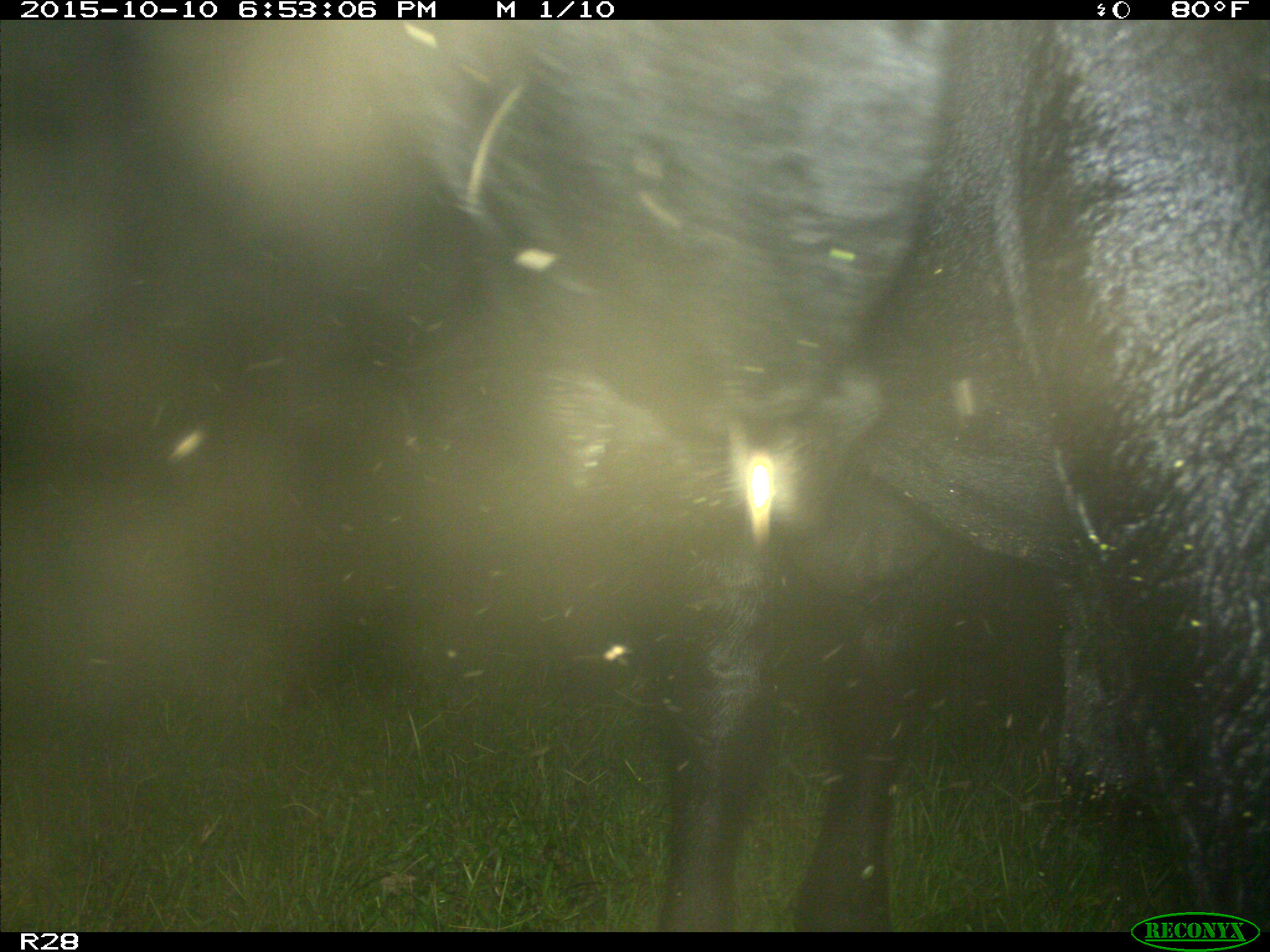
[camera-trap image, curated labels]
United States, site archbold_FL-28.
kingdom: Animalia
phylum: Chordata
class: Mammalia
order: Artiodactyla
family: Bovidae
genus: Bos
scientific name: Bos taurus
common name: domestic cow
Bos taurus (domestic cow).